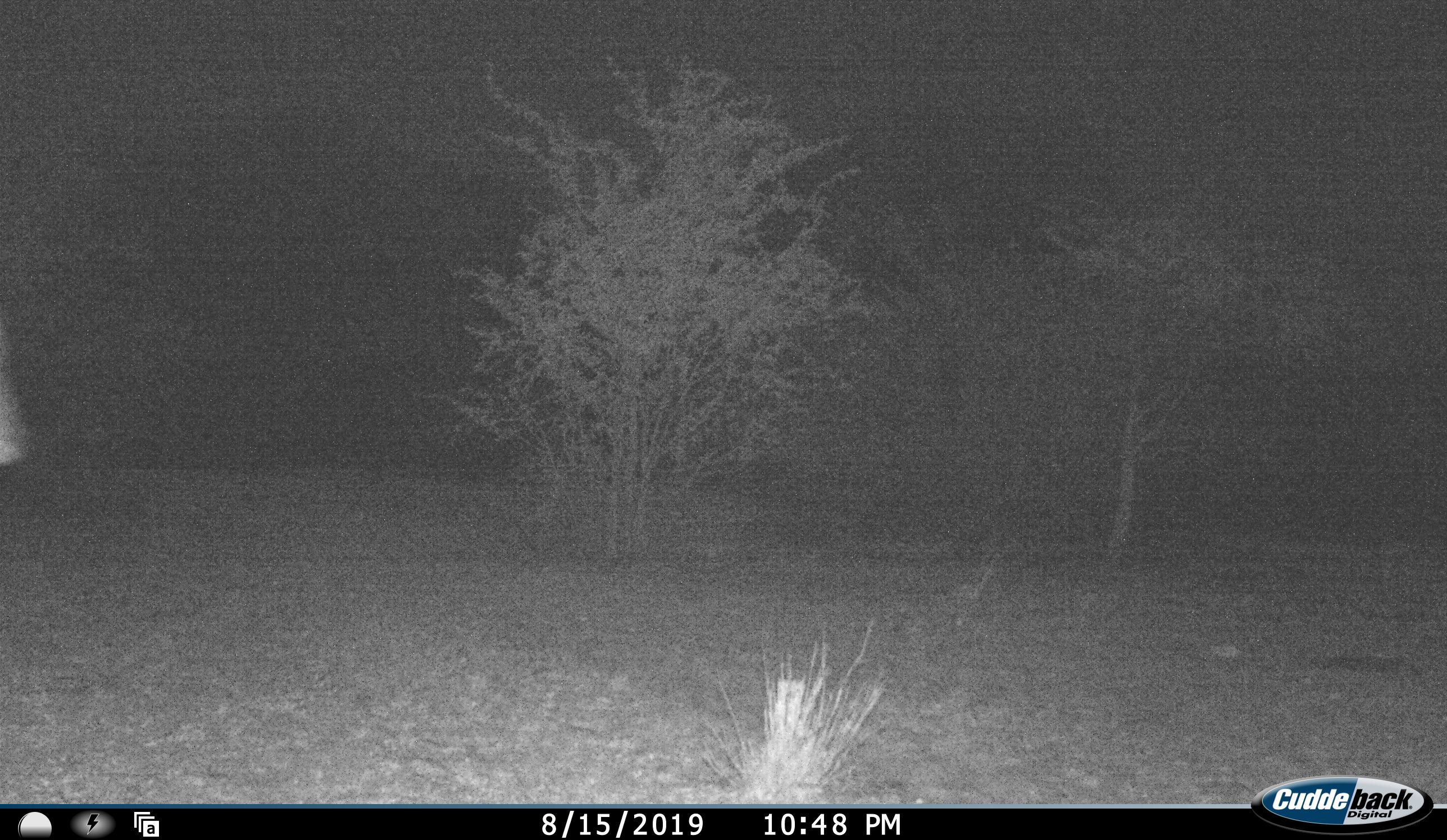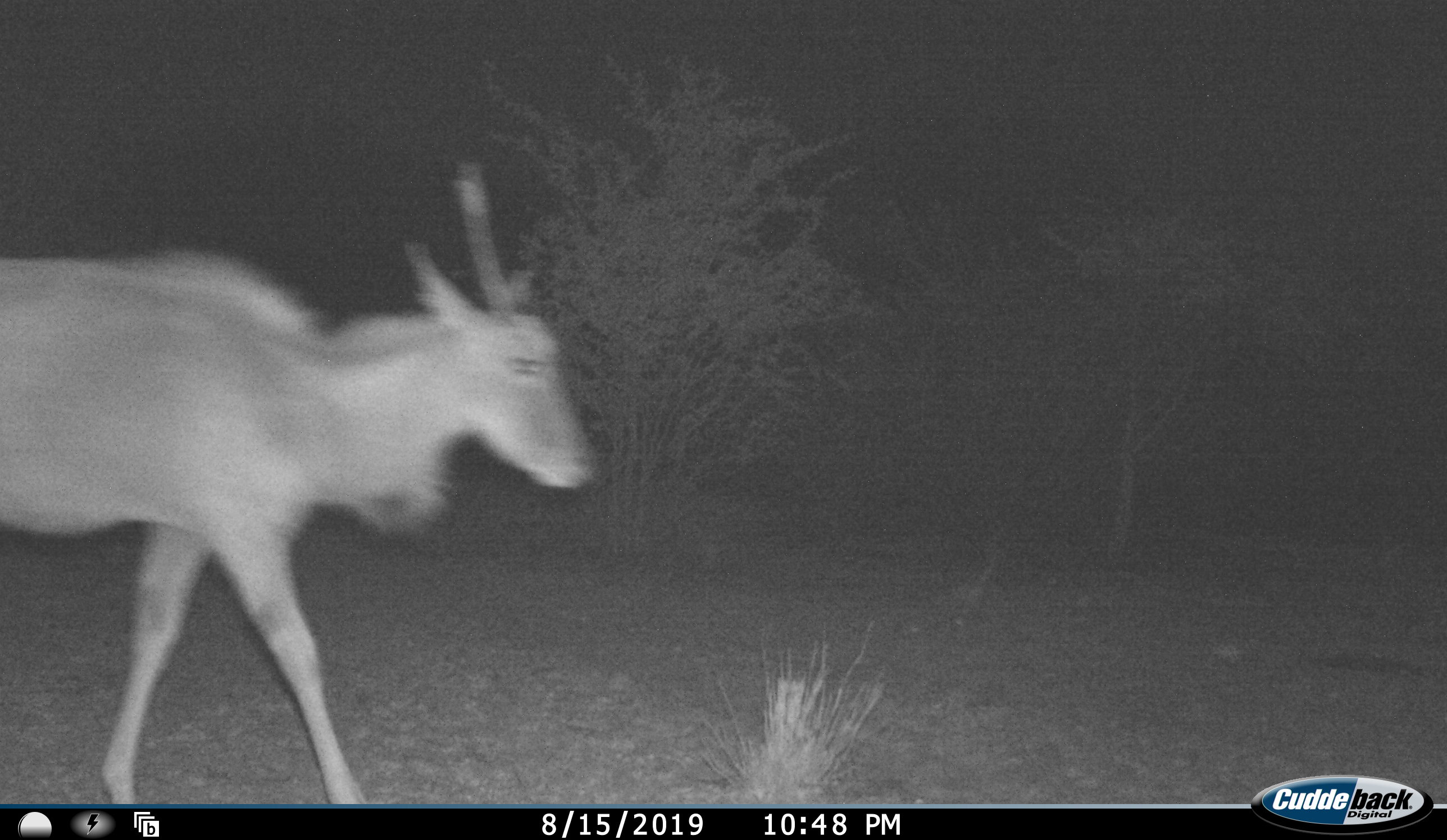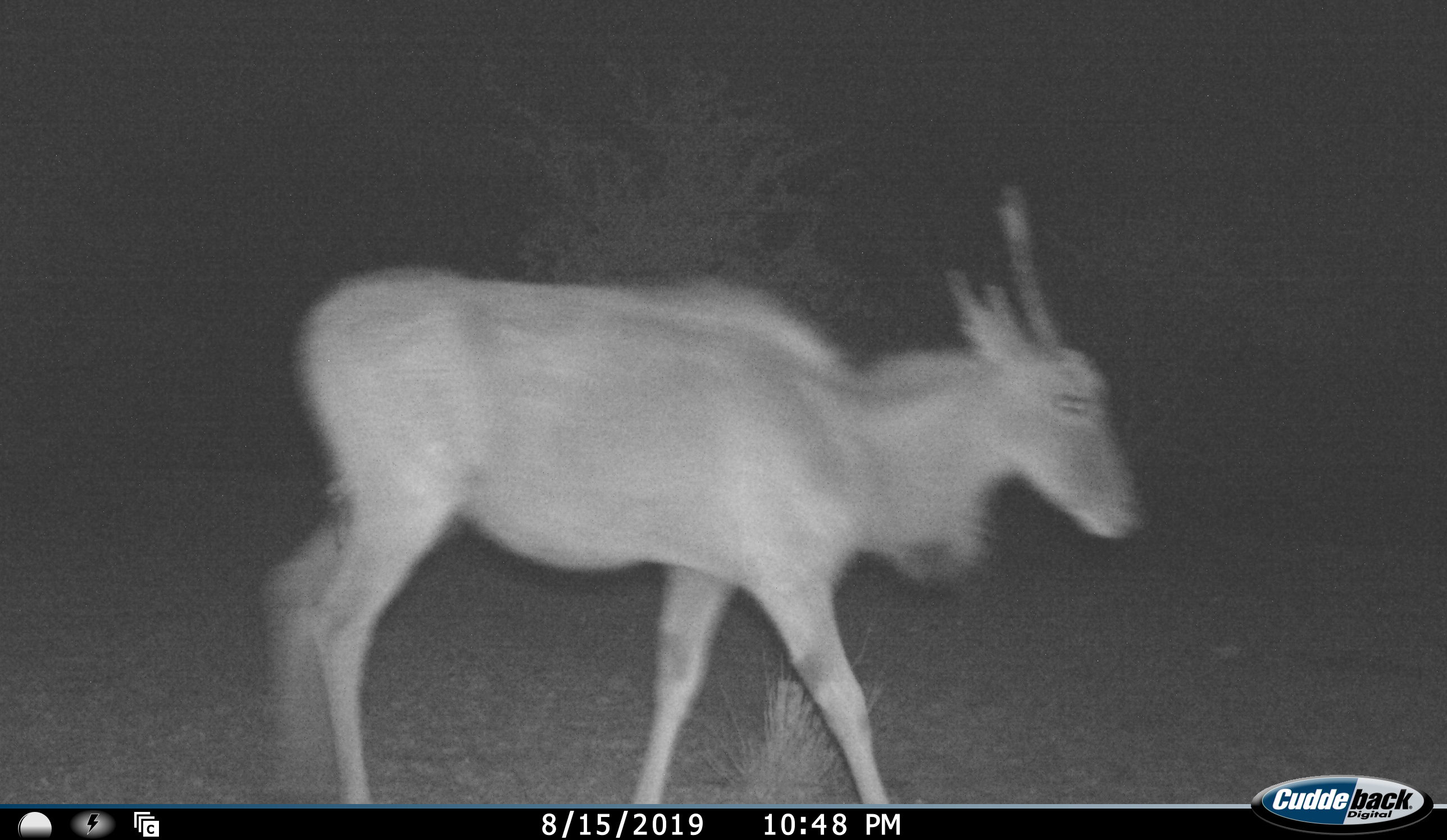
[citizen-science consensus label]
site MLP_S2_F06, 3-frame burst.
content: unidentified animal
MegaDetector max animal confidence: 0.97